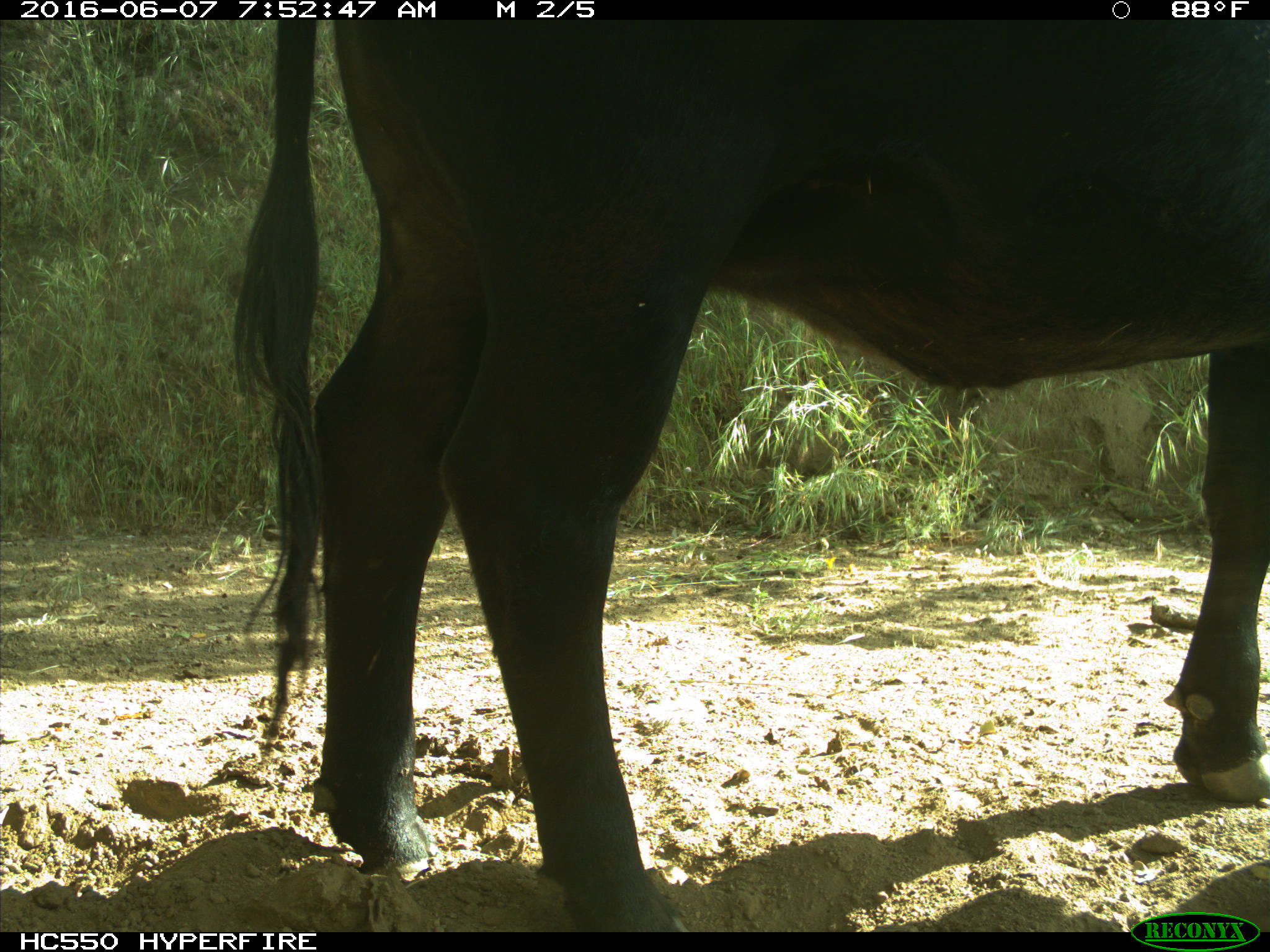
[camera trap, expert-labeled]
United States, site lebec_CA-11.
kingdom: Animalia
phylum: Chordata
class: Mammalia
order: Artiodactyla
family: Bovidae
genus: Bos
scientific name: Bos taurus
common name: domestic cow